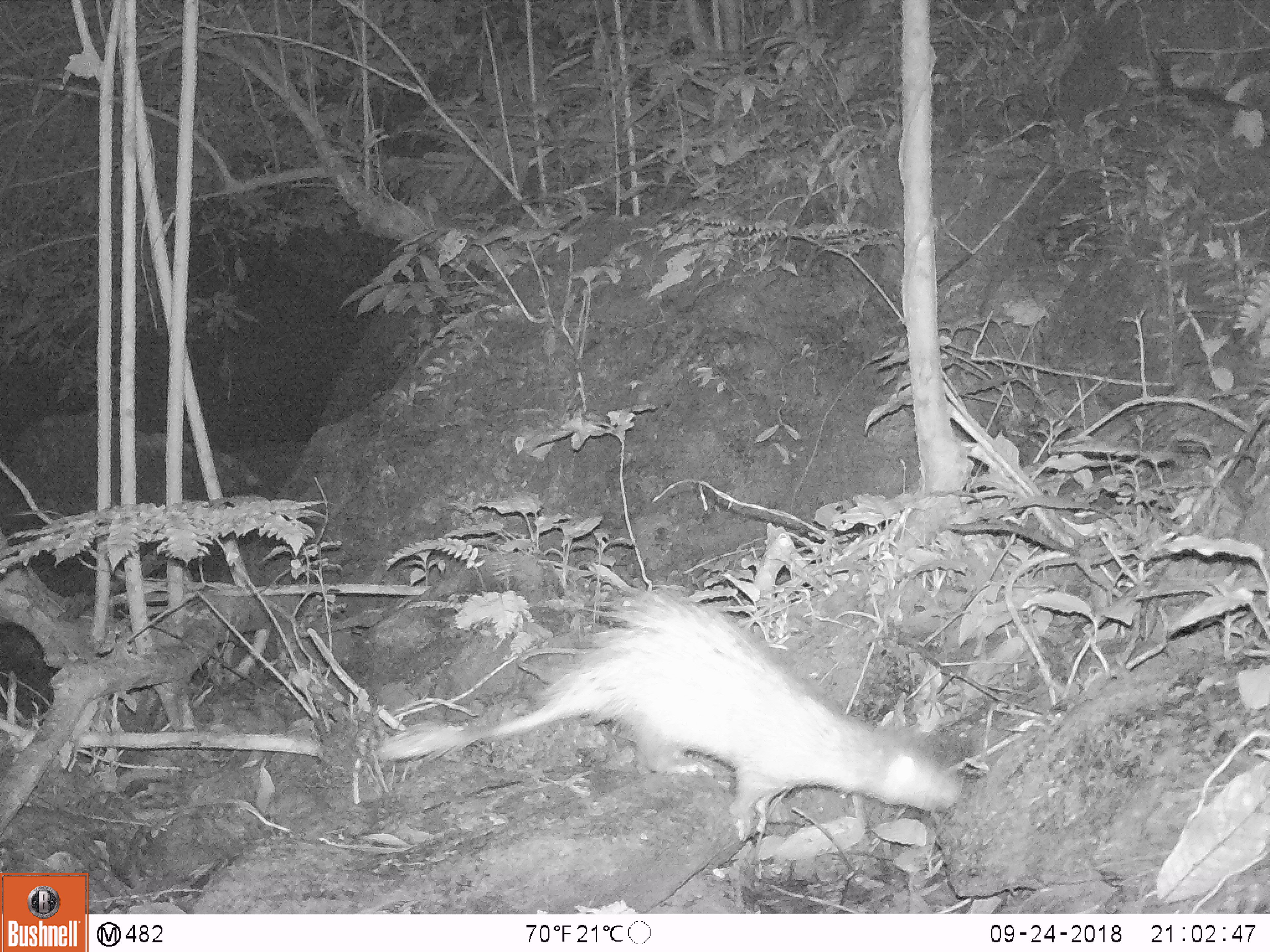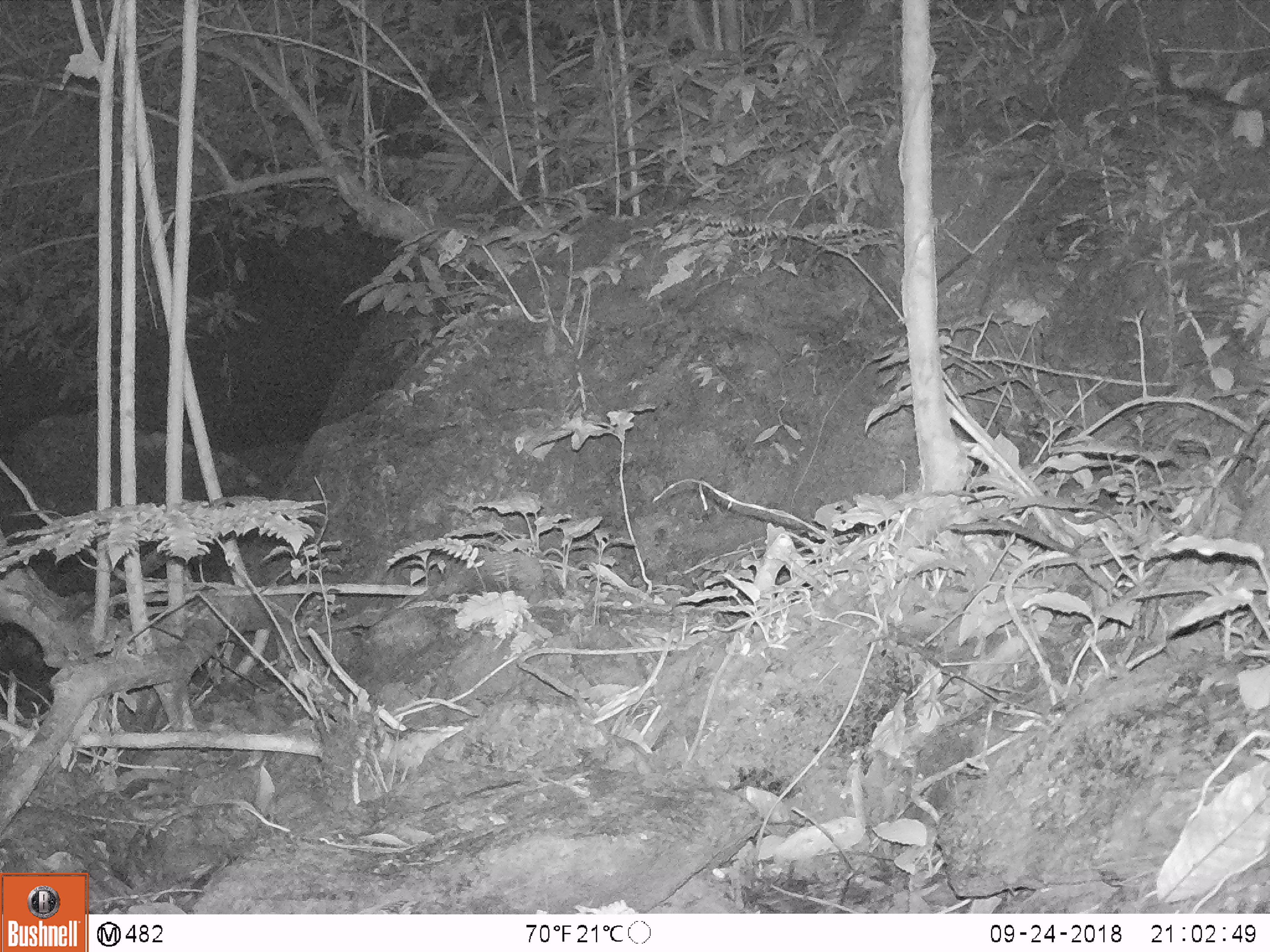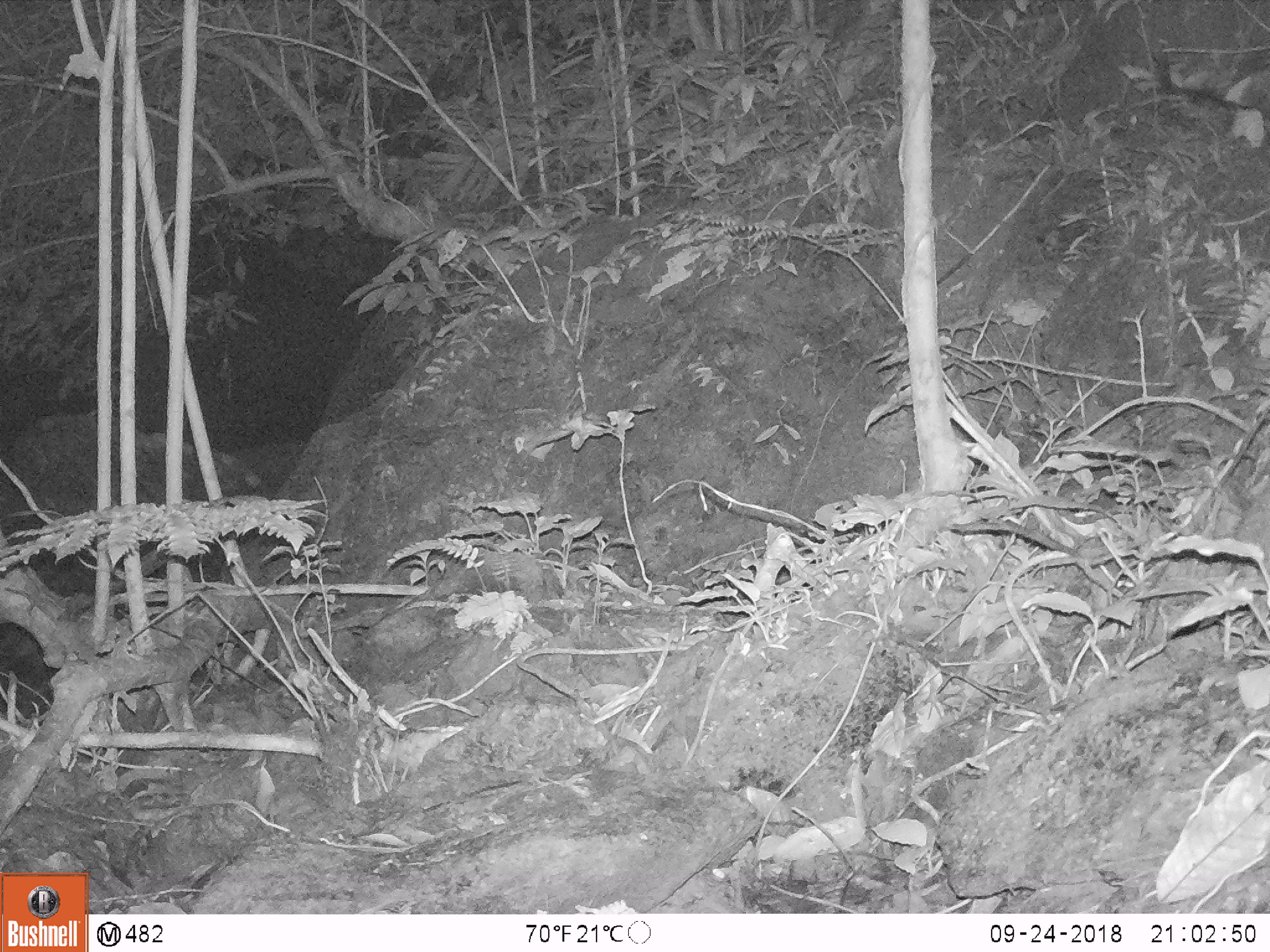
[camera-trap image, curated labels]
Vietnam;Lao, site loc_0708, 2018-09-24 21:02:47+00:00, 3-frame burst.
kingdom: Animalia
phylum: Chordata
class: Mammalia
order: Rodentia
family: Hystricidae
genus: Atherurus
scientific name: Atherurus macrourus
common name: asiatic brush-tailed porcupine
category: asiatic brush tailed porcupine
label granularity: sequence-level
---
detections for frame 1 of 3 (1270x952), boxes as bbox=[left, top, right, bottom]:
asiatic brush tailed porcupine: bbox=[376, 588, 961, 839]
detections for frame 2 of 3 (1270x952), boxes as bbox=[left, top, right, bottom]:
asiatic brush tailed porcupine: bbox=[379, 731, 438, 768]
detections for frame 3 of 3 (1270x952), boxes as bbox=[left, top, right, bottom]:
asiatic brush tailed porcupine: bbox=[377, 726, 438, 770]